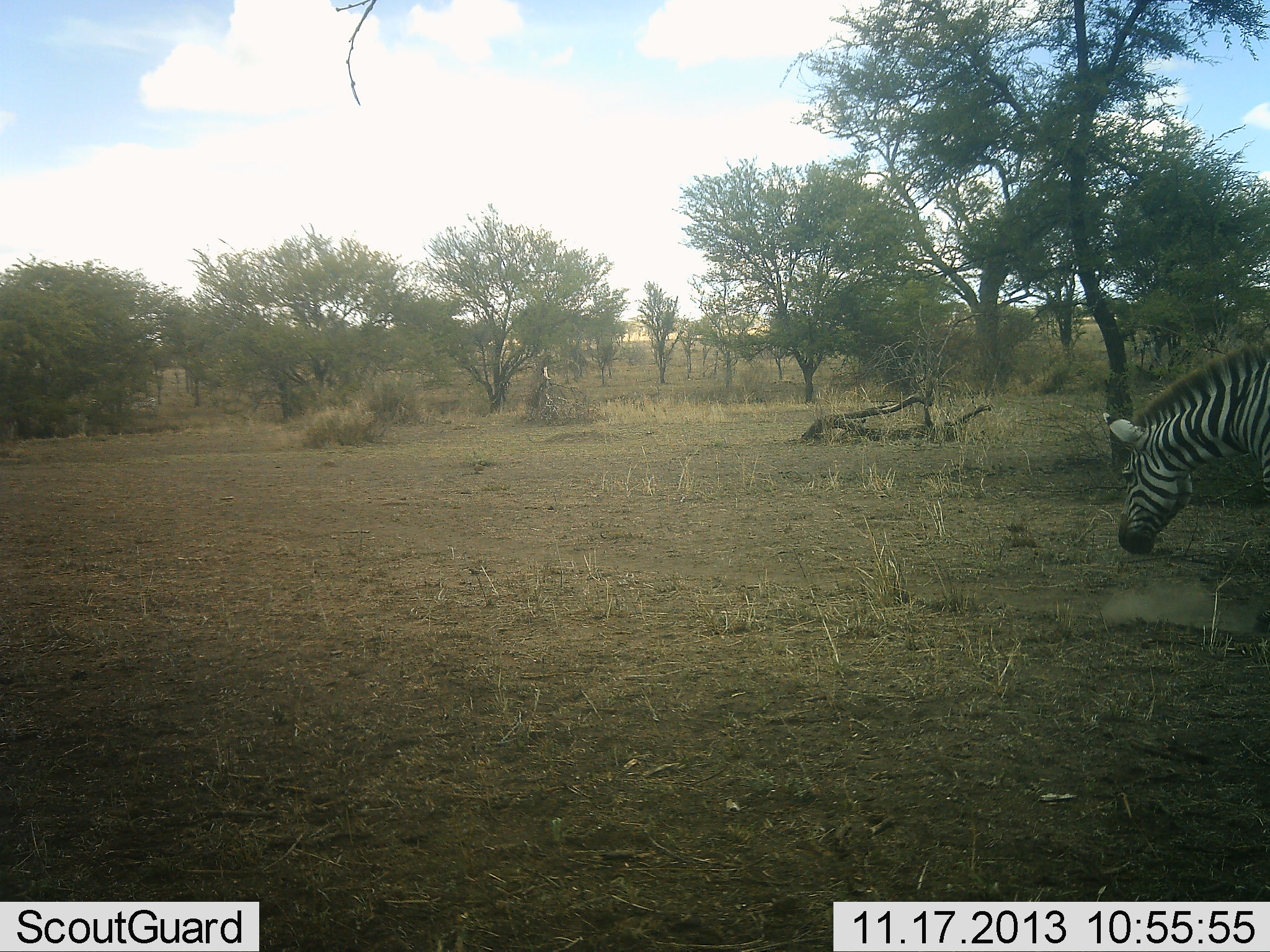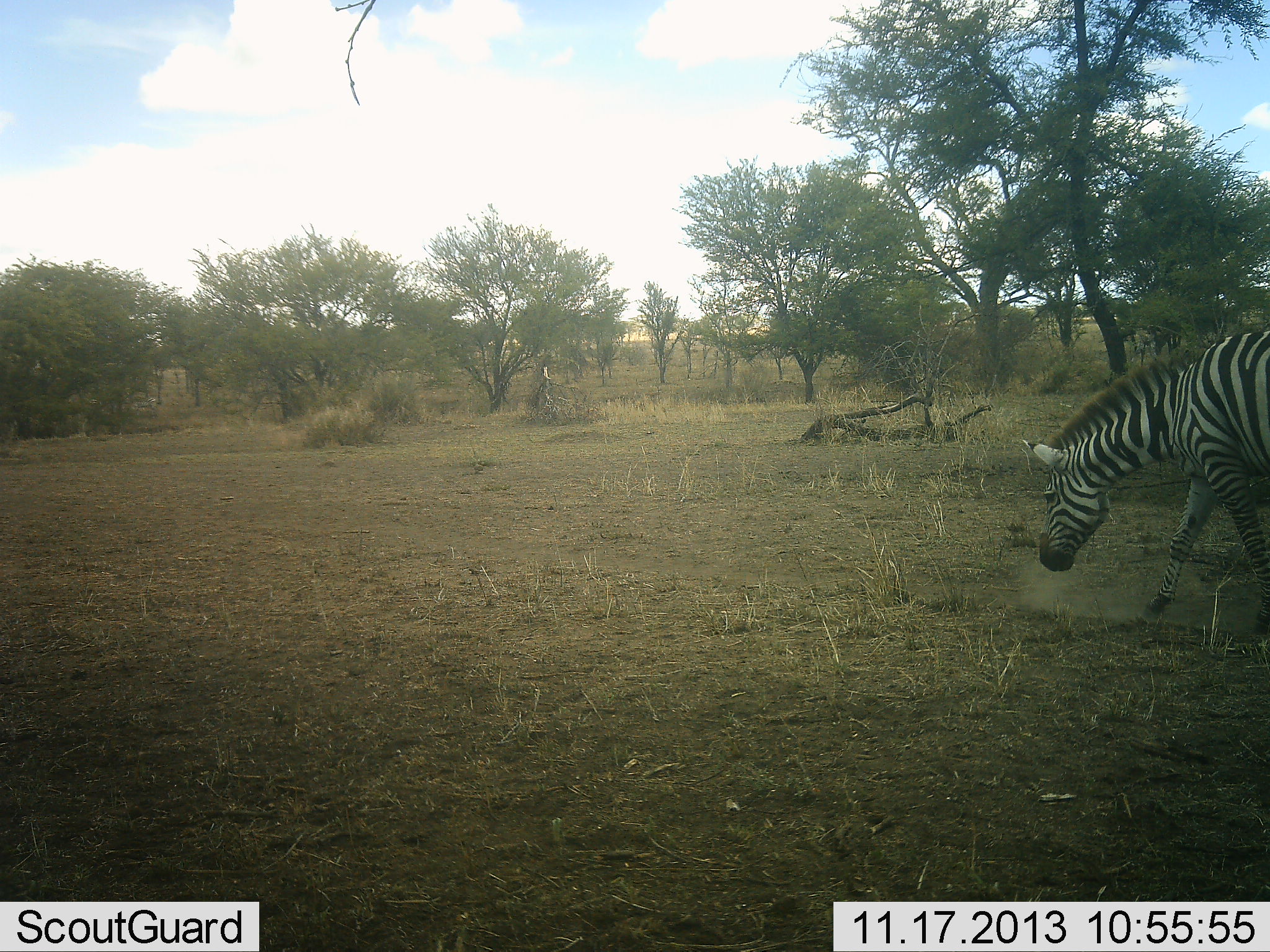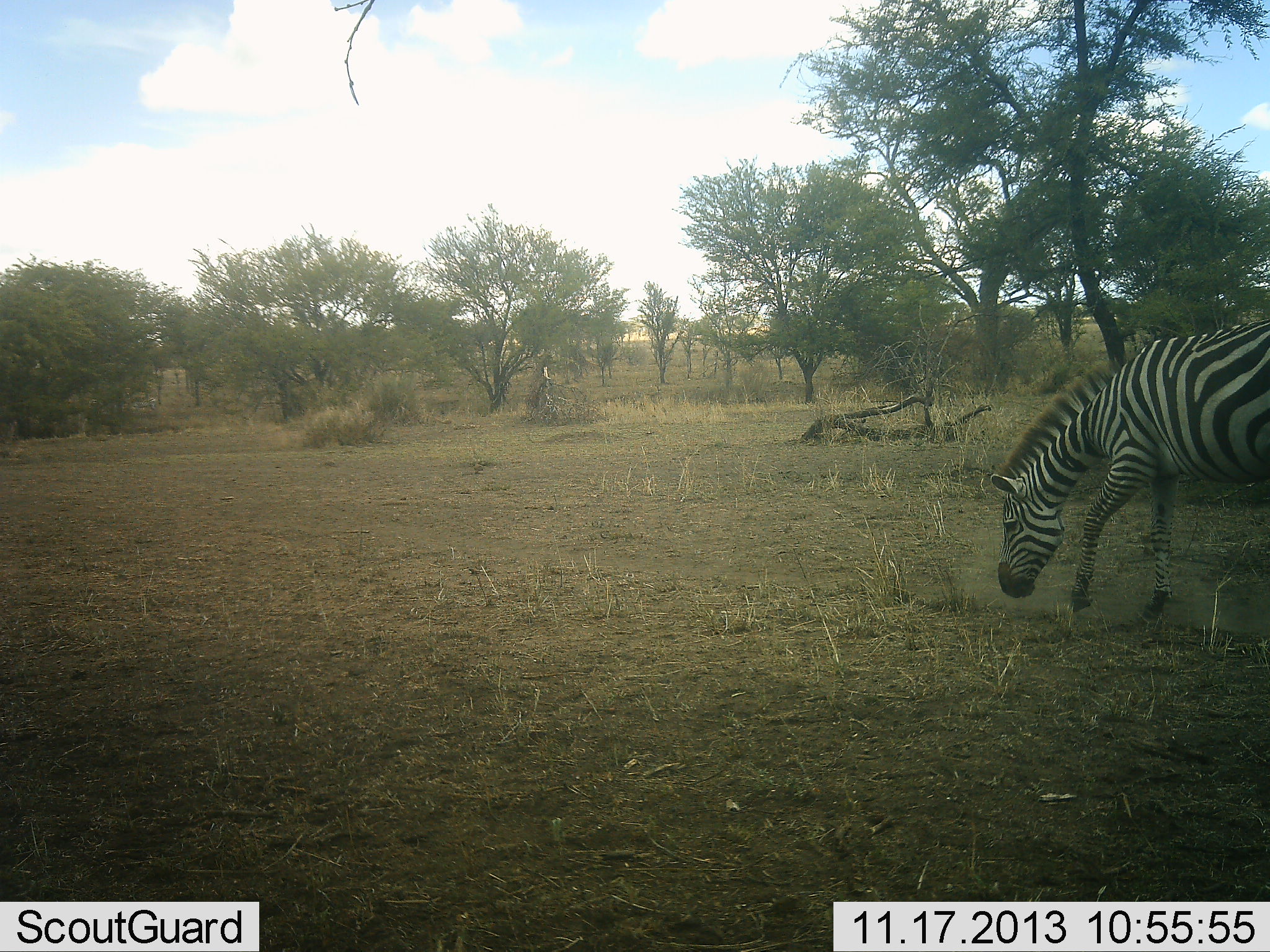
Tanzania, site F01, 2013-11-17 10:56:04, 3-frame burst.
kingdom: Animalia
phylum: Chordata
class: Mammalia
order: Perissodactyla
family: Equidae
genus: Equus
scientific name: Equus quagga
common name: plains zebra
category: zebra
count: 1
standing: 0%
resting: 0%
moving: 90%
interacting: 0%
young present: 0%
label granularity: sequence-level